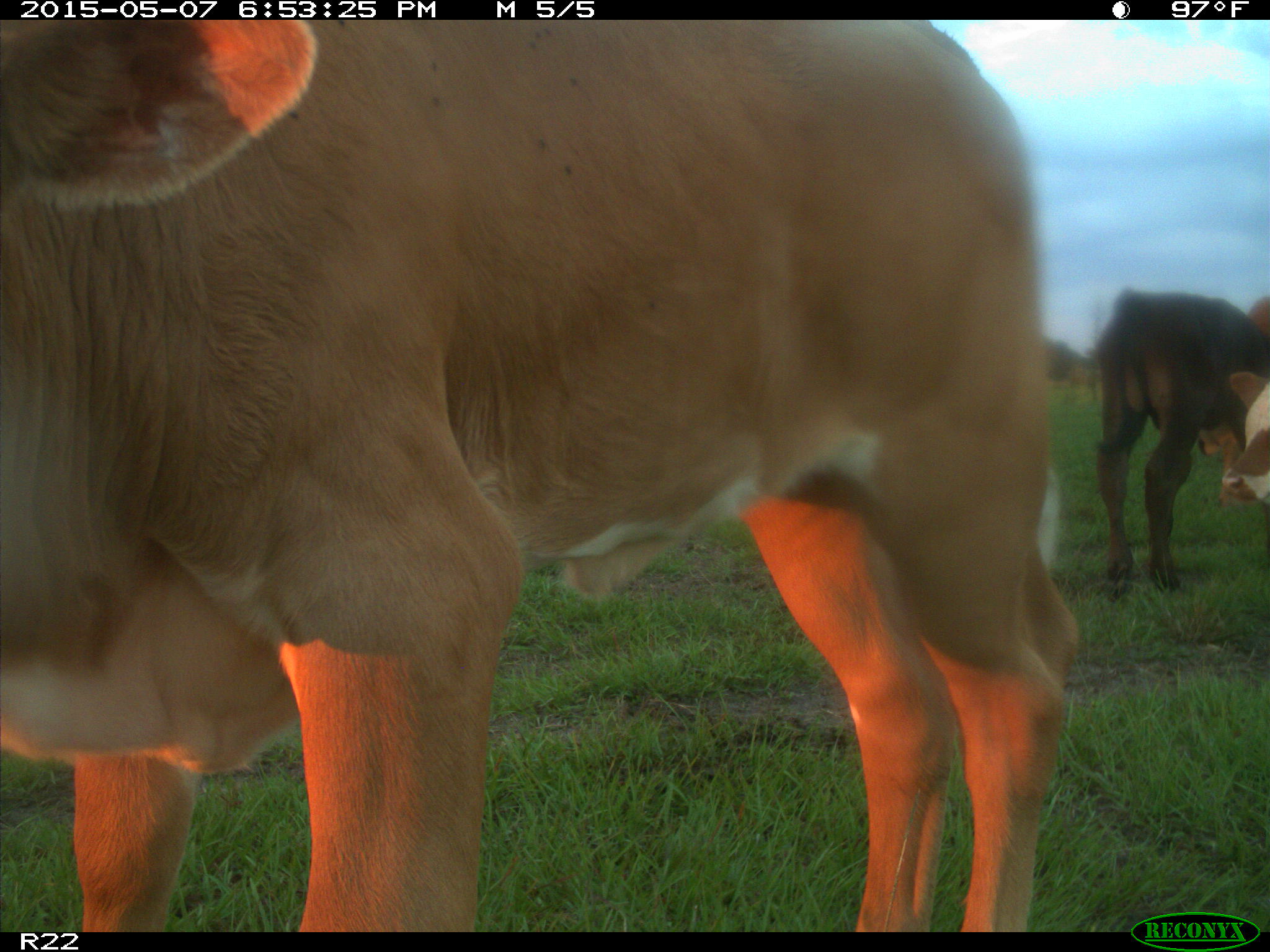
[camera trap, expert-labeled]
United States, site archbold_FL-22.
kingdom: Animalia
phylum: Chordata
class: Mammalia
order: Artiodactyla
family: Bovidae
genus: Bos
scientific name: Bos taurus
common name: domestic cow